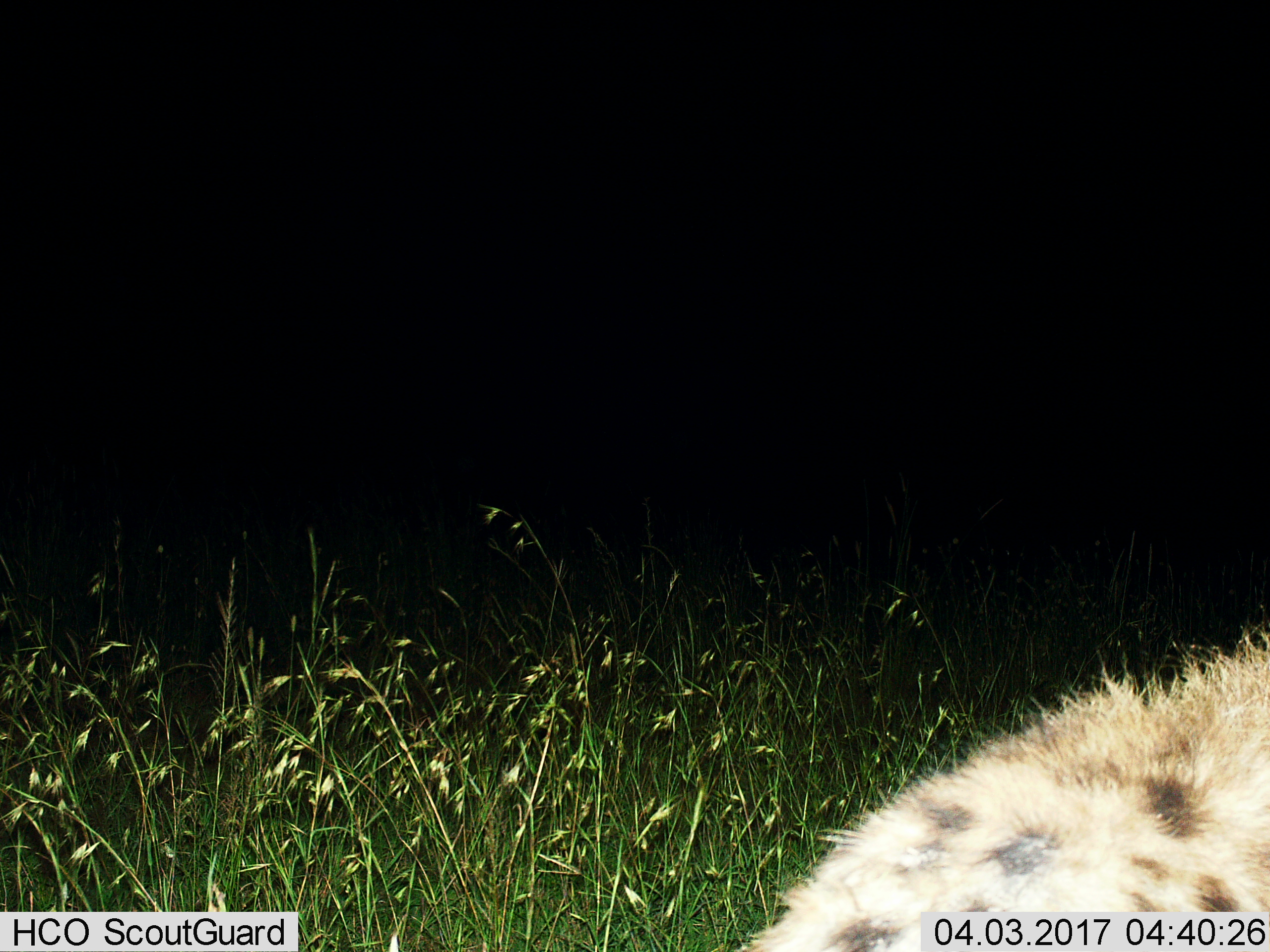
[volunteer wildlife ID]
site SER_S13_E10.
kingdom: Animalia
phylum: Chordata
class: Mammalia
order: Carnivora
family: Hyaenidae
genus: Crocuta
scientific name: Crocuta crocuta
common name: spotted hyena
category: hyenaspotted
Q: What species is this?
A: Hyenaspotted (spotted hyena) (Crocuta crocuta).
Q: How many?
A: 1.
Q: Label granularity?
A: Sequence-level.